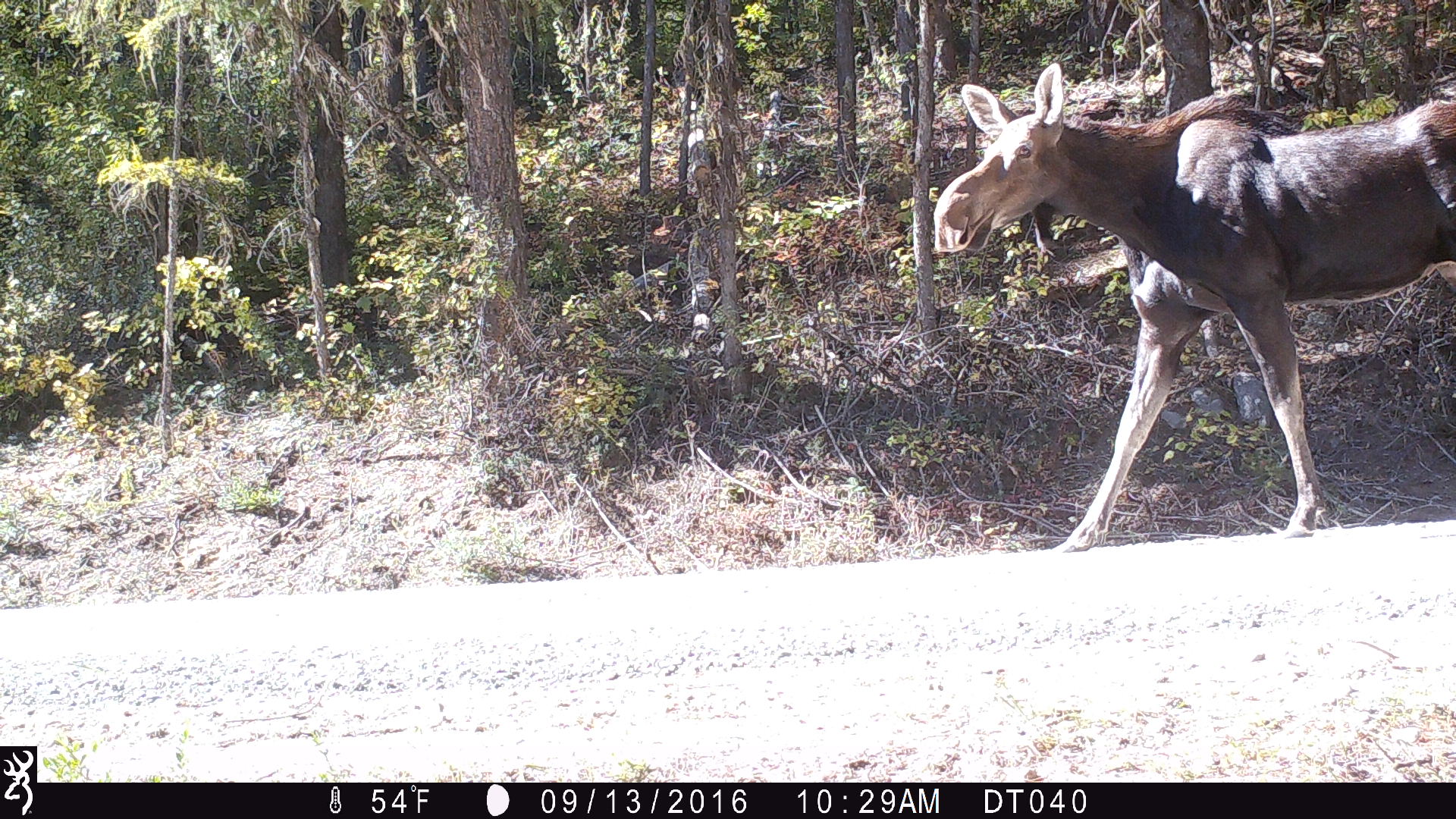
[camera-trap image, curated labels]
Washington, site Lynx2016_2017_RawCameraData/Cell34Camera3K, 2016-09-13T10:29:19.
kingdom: Animalia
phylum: Chordata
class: Mammalia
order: Artiodactyla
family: Cervidae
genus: Alces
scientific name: Alces alces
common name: moose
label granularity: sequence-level